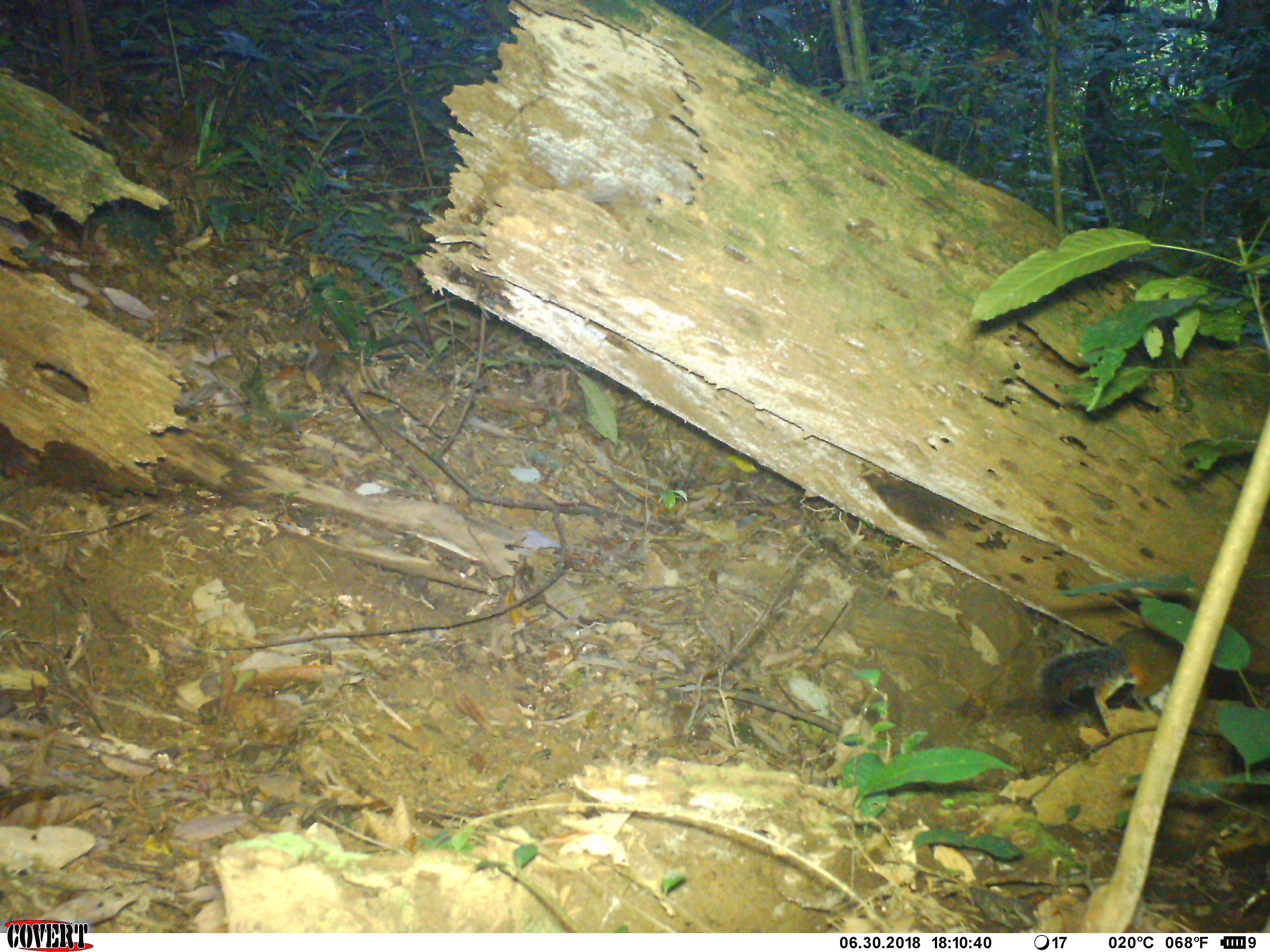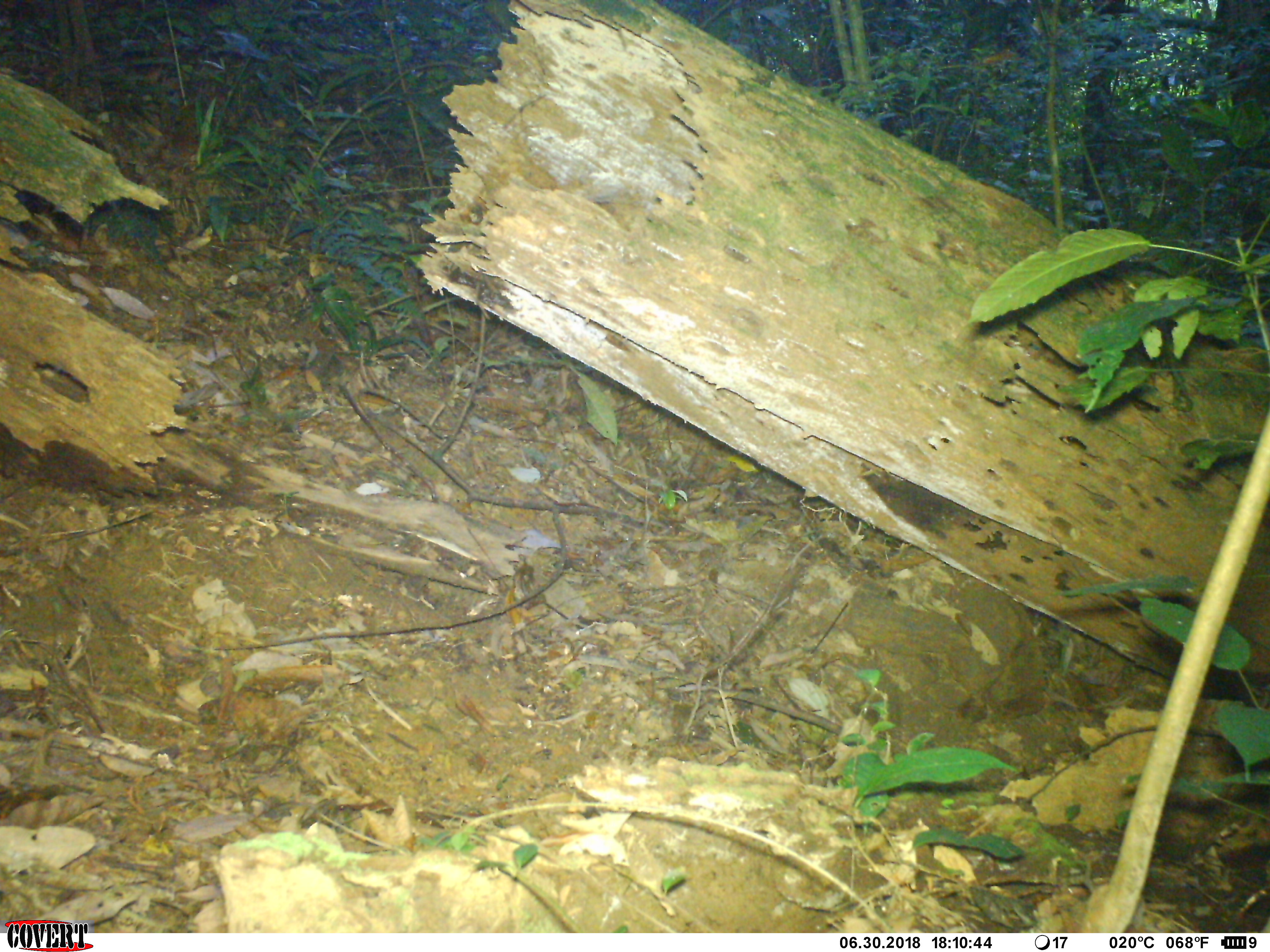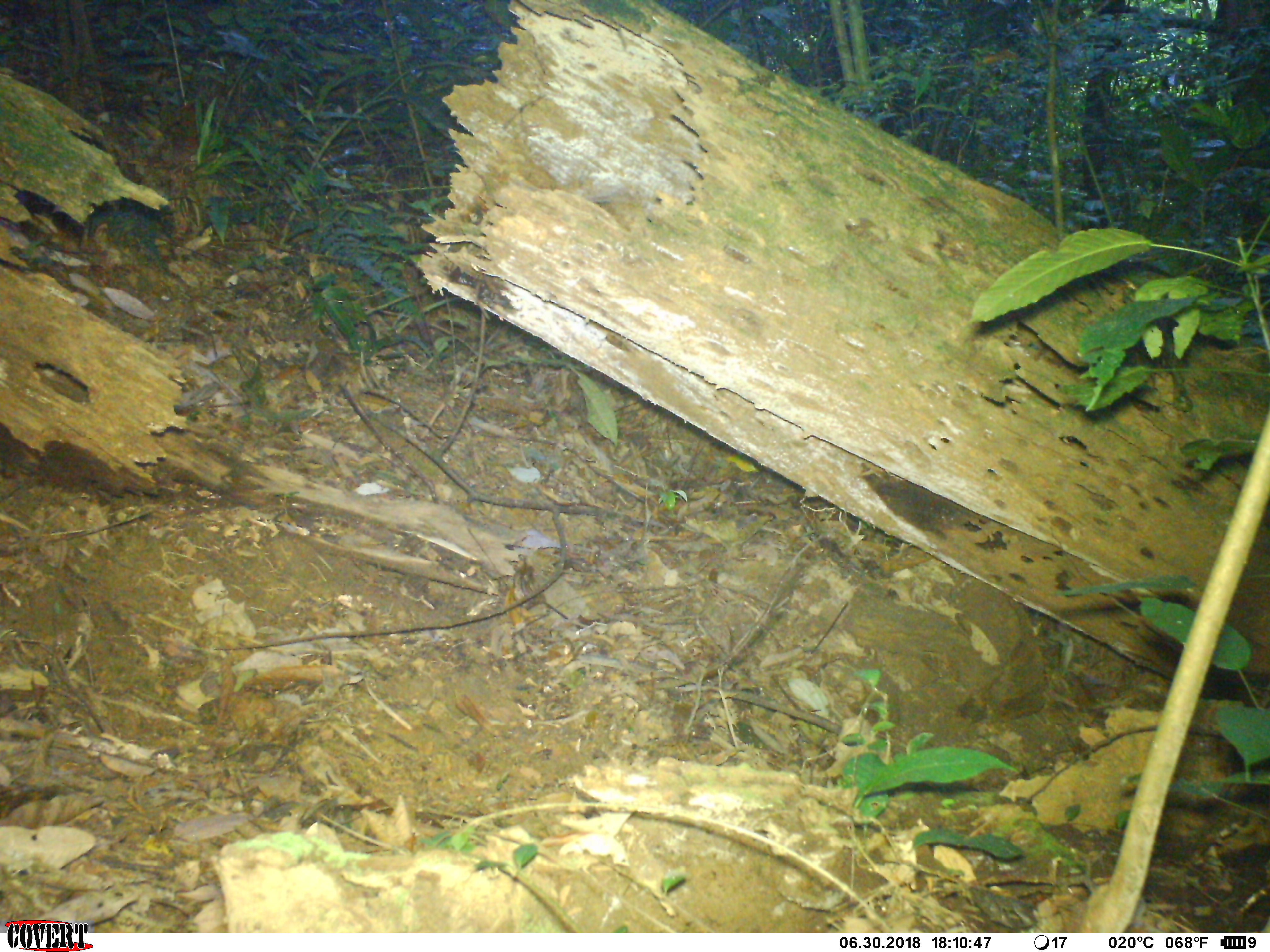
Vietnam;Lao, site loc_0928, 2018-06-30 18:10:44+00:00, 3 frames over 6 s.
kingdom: Animalia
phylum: Chordata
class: Mammalia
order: Rodentia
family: Sciuridae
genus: Dremomys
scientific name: Dremomys rufigenis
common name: red-cheeked squirrel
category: red cheeked squirrel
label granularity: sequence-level